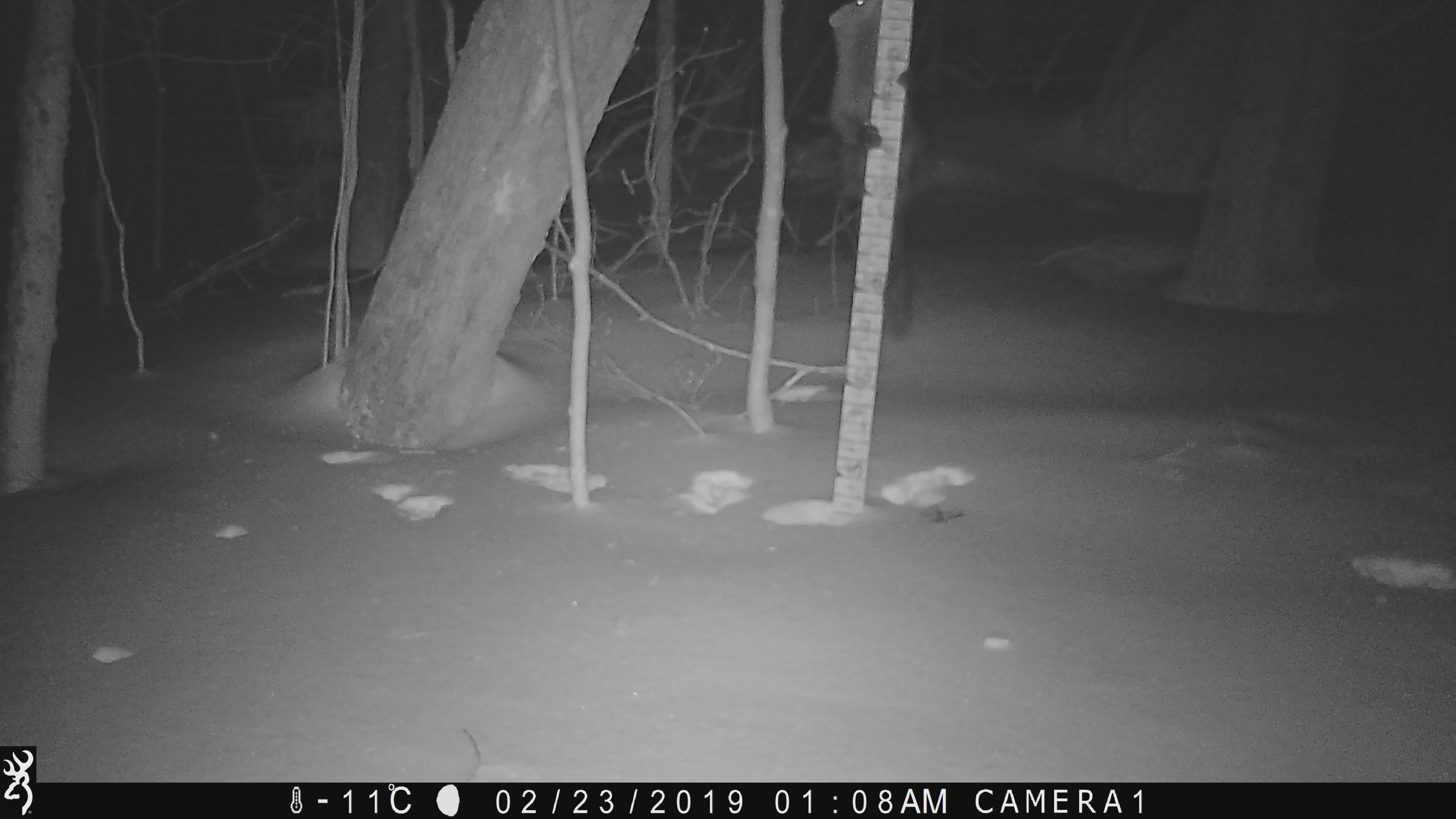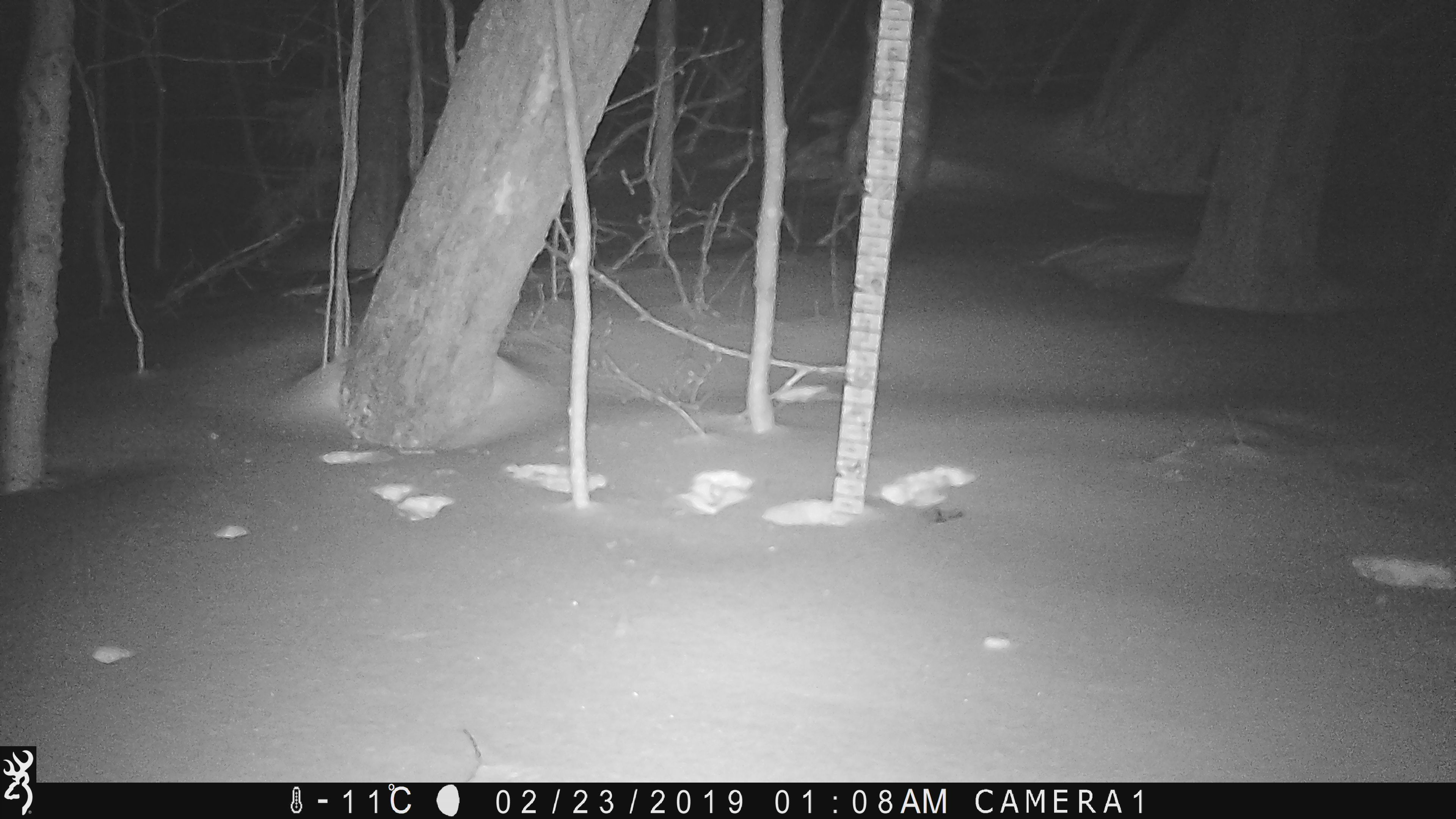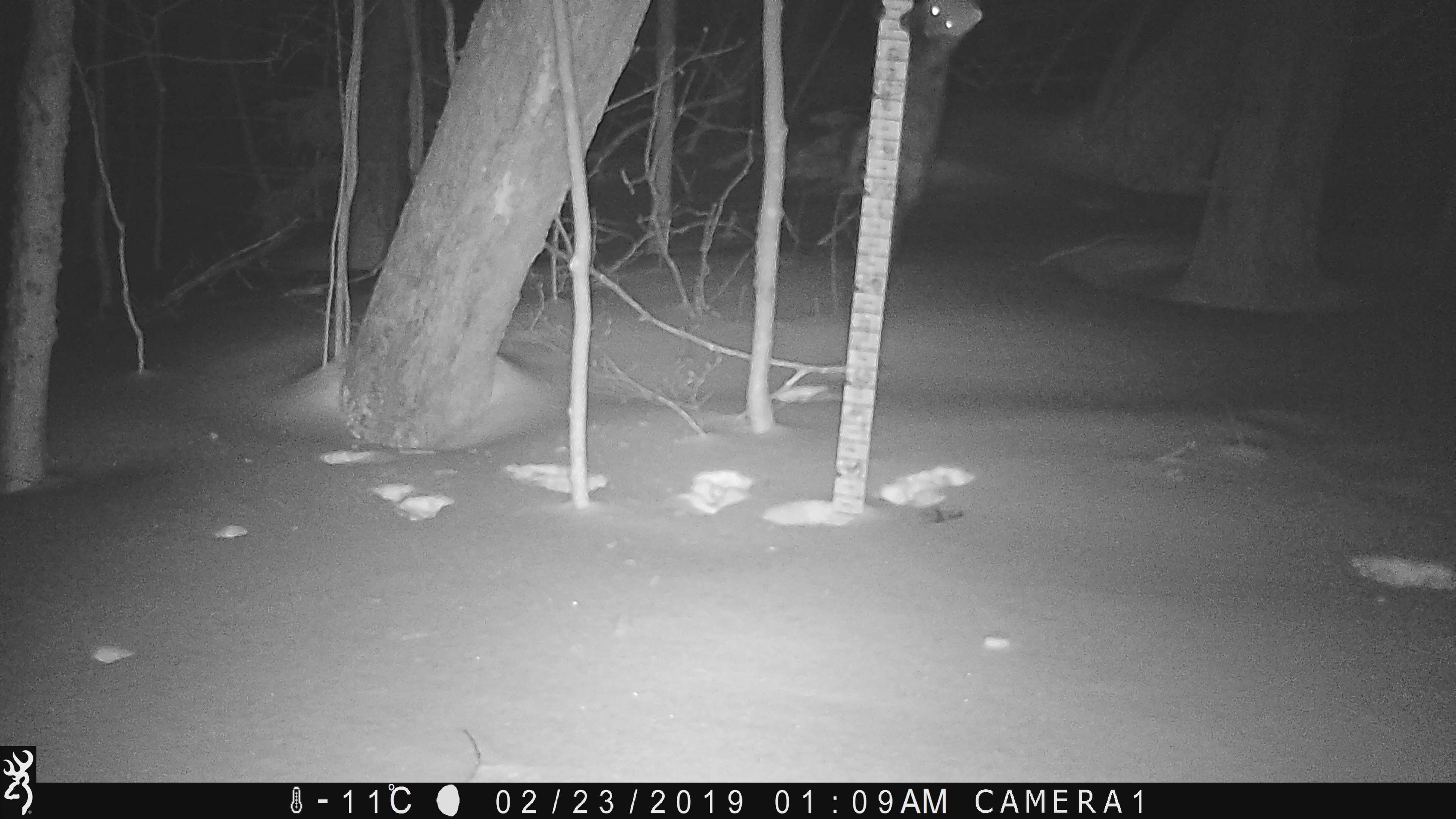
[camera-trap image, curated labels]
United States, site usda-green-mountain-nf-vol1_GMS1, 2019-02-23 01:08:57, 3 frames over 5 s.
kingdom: Animalia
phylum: Chordata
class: Mammalia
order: Carnivora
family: Mustelidae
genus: Pekania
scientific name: Pekania pennanti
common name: fisher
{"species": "fisher (Pekania pennanti)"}